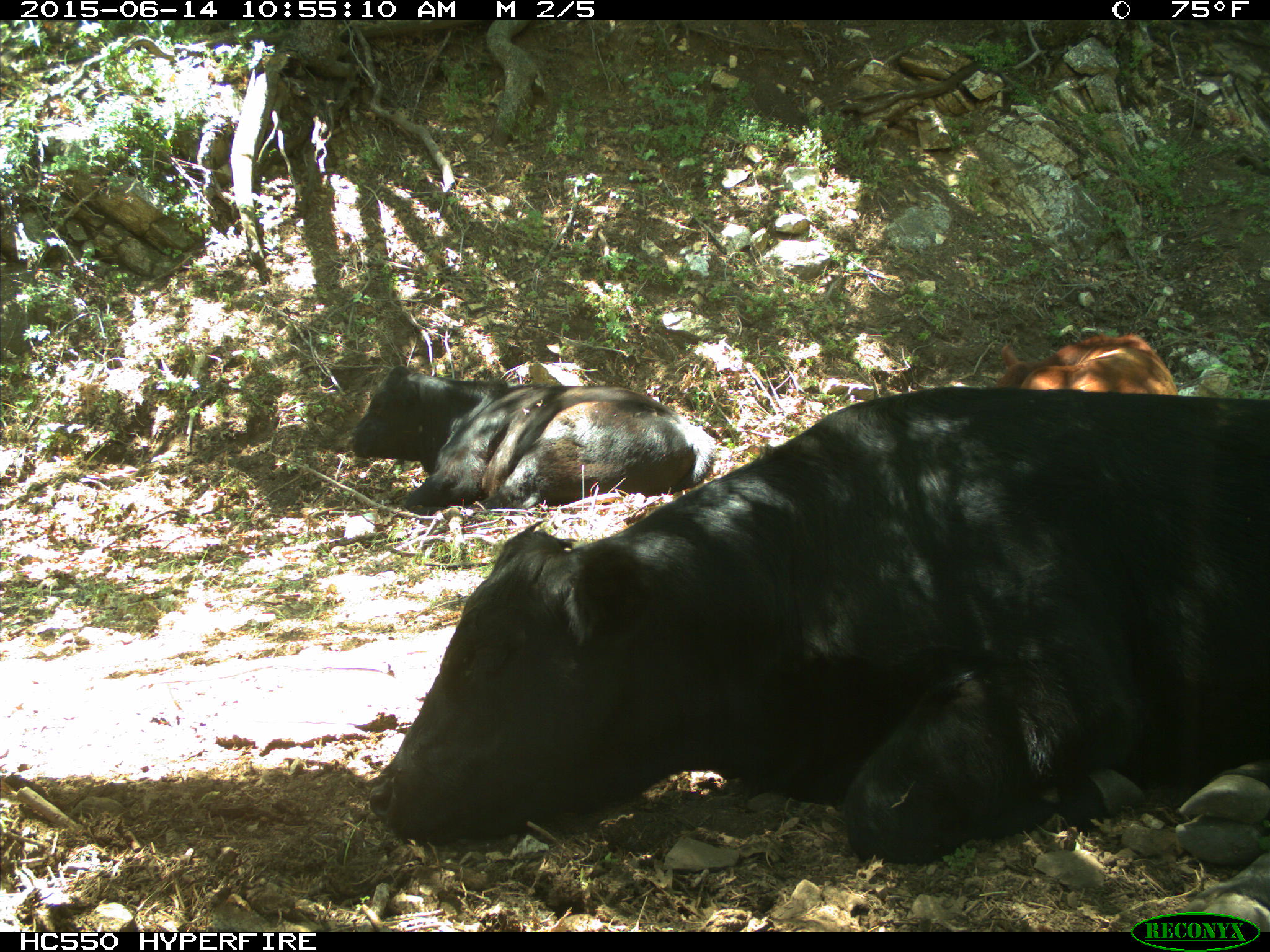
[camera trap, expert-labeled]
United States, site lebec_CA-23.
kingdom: Animalia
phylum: Chordata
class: Mammalia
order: Artiodactyla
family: Bovidae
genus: Bos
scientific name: Bos taurus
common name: domestic cow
Bos taurus (domestic cow).